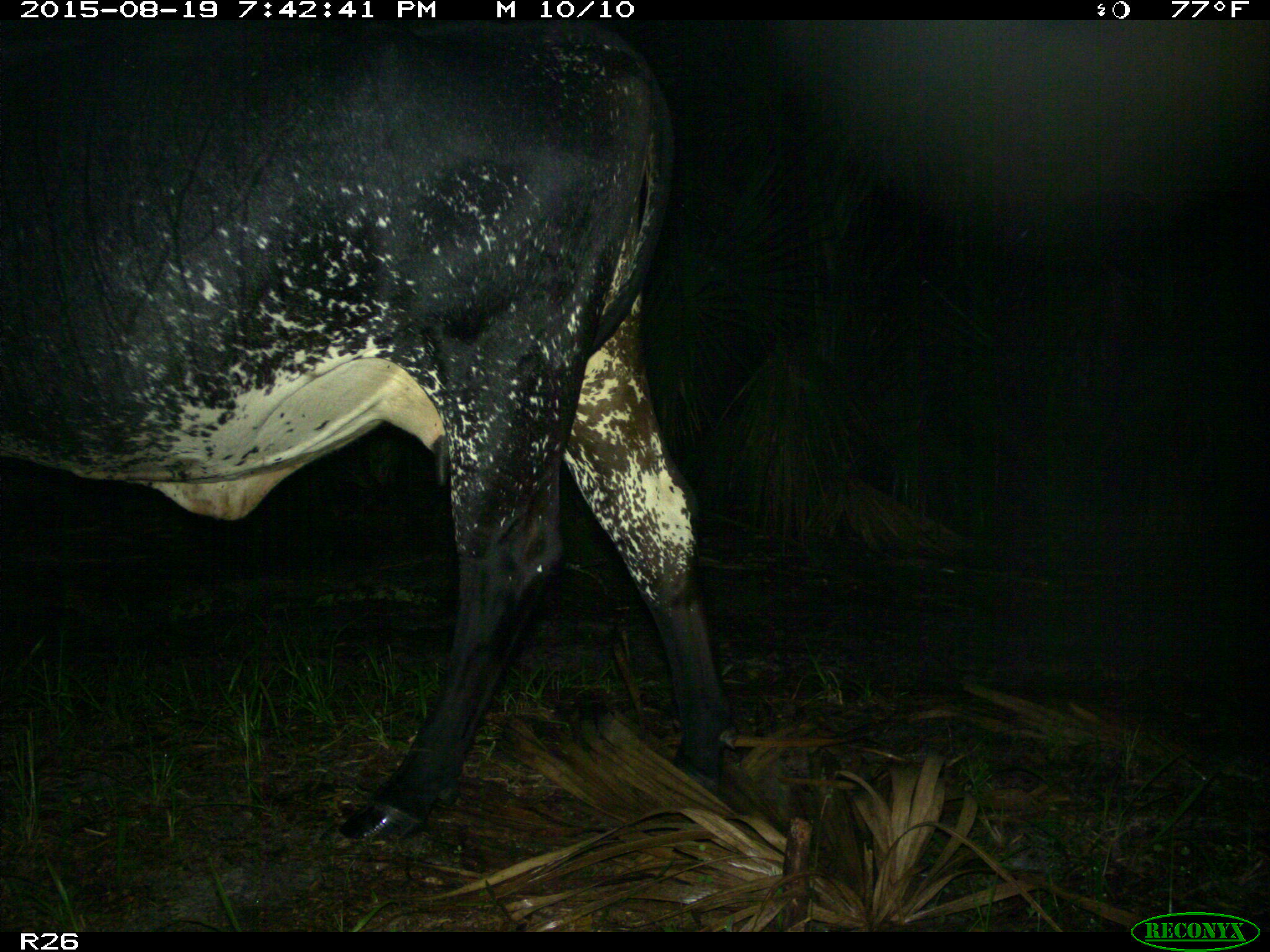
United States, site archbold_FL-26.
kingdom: Animalia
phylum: Chordata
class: Mammalia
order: Artiodactyla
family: Bovidae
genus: Bos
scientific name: Bos taurus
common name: domestic cow